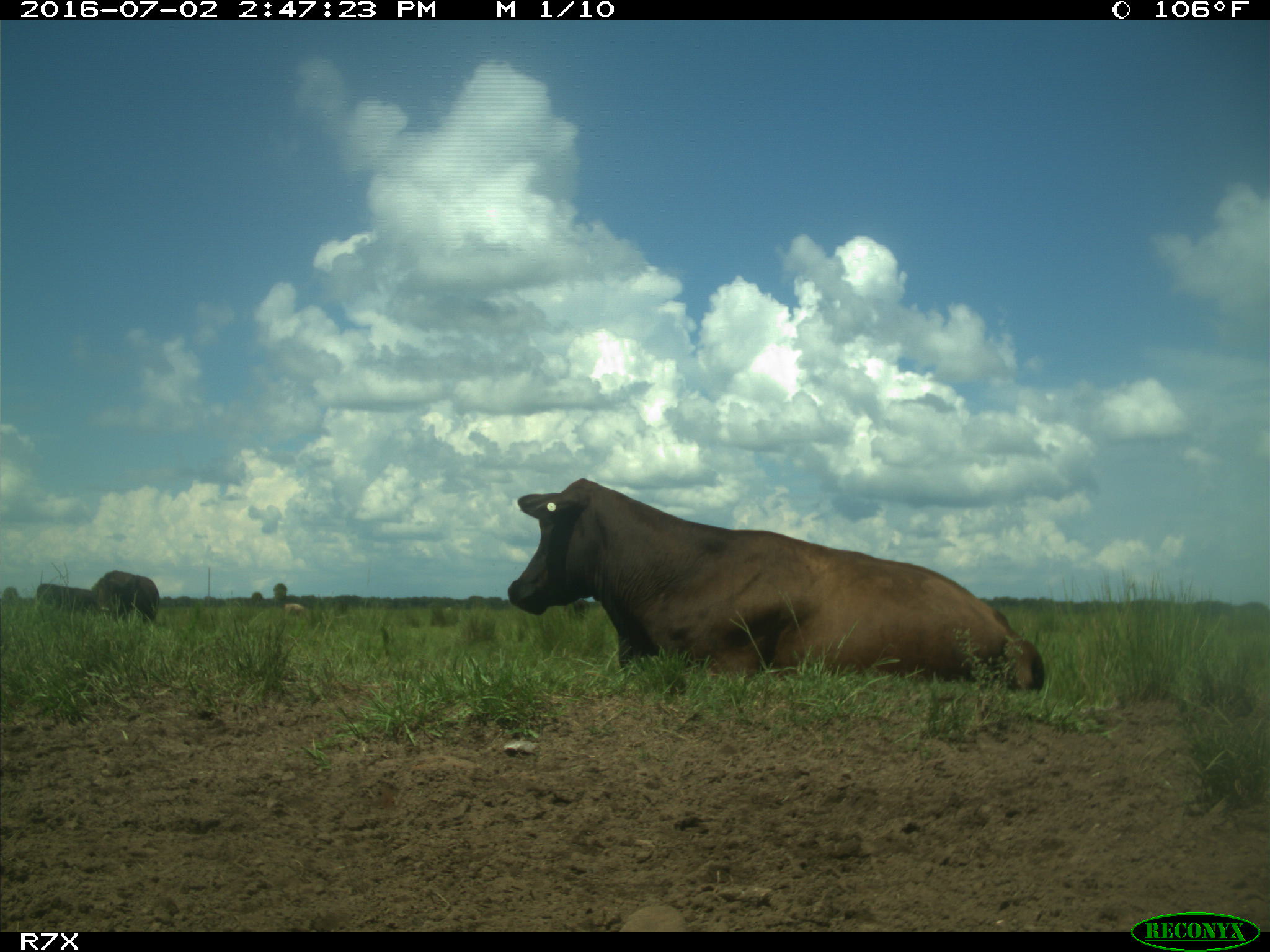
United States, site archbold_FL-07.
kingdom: Animalia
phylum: Chordata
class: Mammalia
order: Artiodactyla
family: Bovidae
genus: Bos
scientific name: Bos taurus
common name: domestic cow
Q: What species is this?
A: Bos taurus (domestic cow).